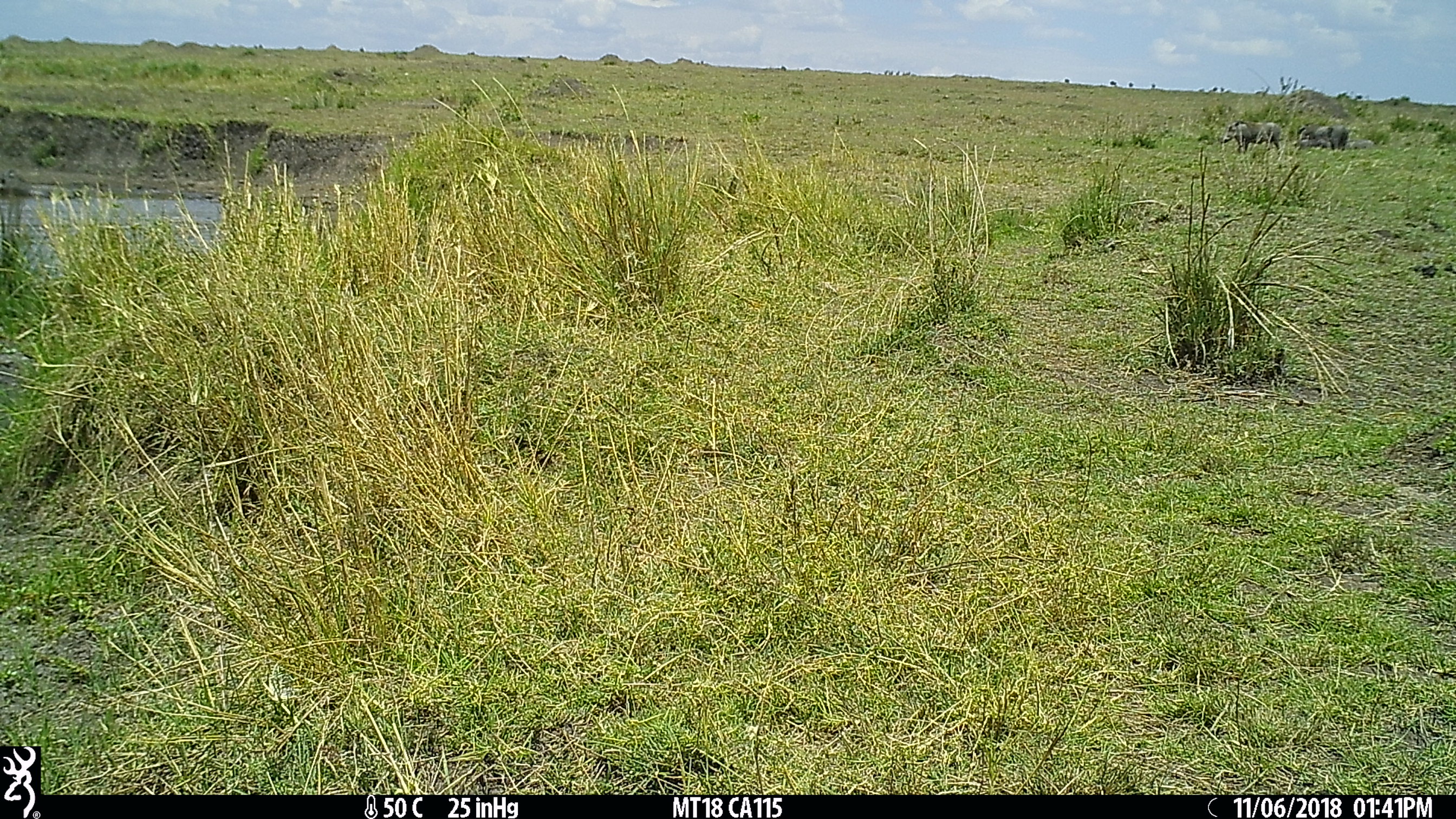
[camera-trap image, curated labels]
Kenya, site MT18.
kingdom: Animalia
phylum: Chordata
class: Mammalia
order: Artiodactyla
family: Suidae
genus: Phacochoerus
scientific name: Phacochoerus africanus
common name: common warthog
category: warthog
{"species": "warthog (common warthog) (Phacochoerus africanus)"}